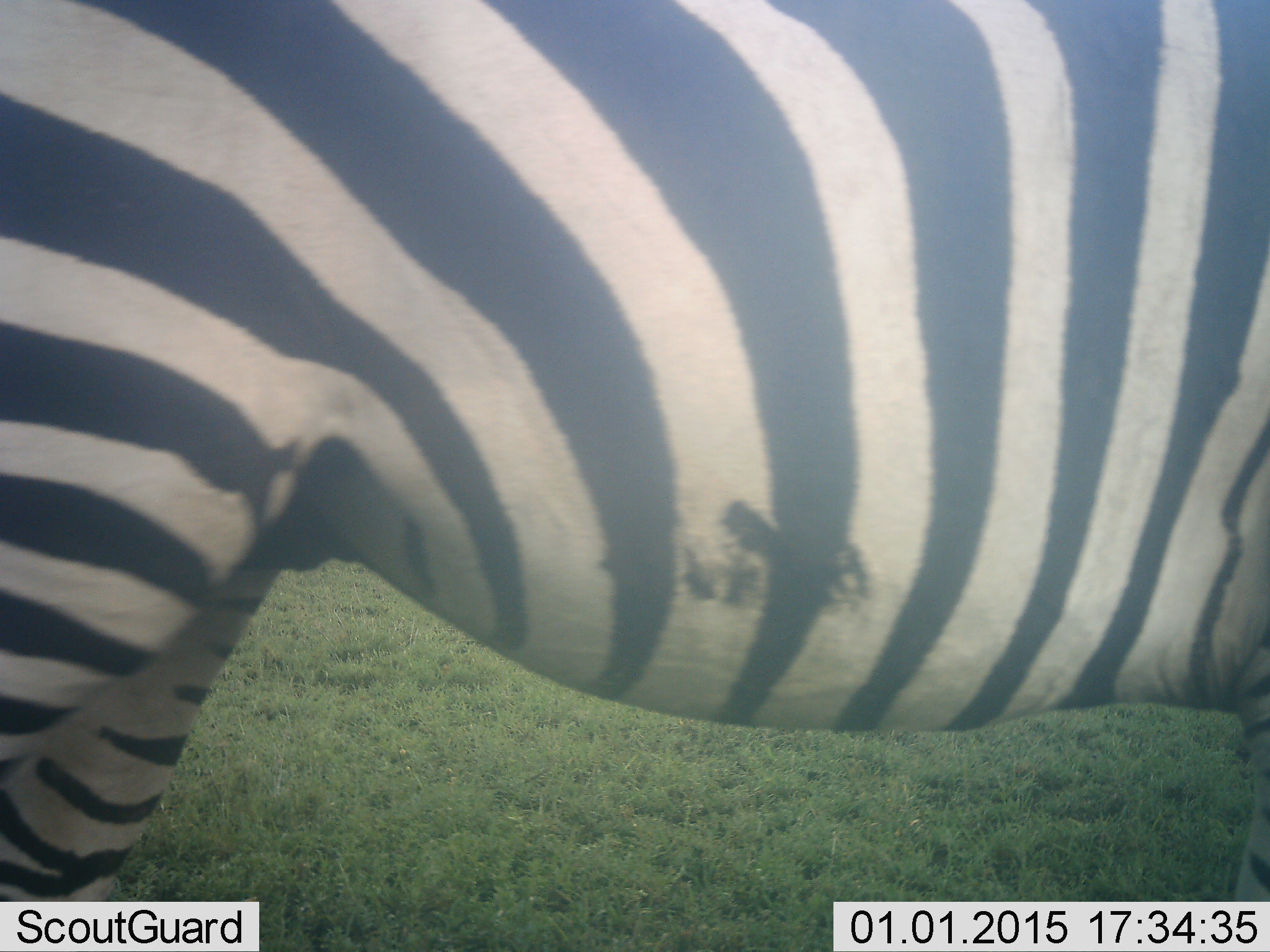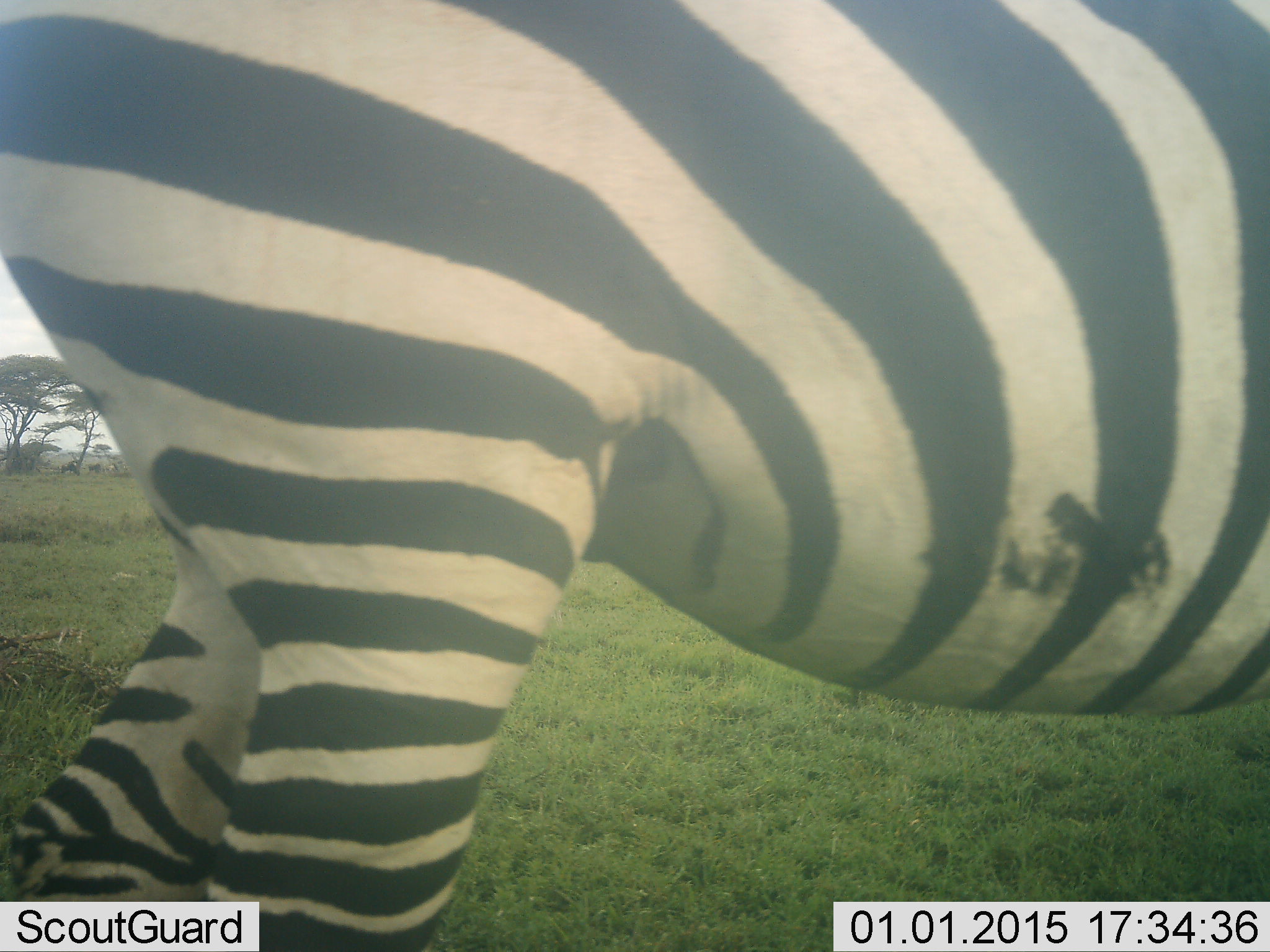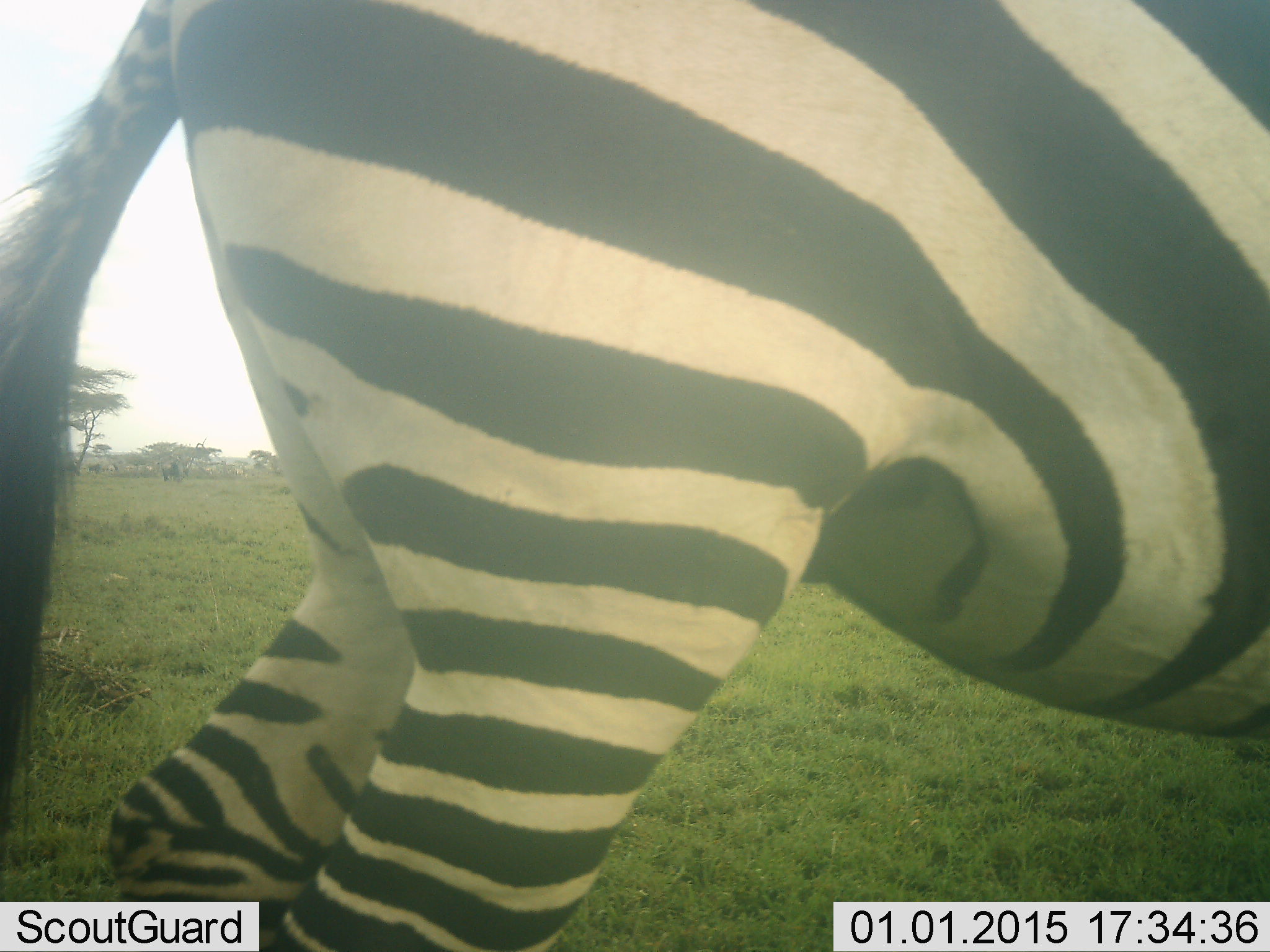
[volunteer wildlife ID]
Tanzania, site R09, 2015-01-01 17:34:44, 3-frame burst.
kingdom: Animalia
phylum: Chordata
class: Mammalia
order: Perissodactyla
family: Equidae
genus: Equus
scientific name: Equus quagga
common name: plains zebra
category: zebra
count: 1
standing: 10%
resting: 0%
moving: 90%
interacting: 0%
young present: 0%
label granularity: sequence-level